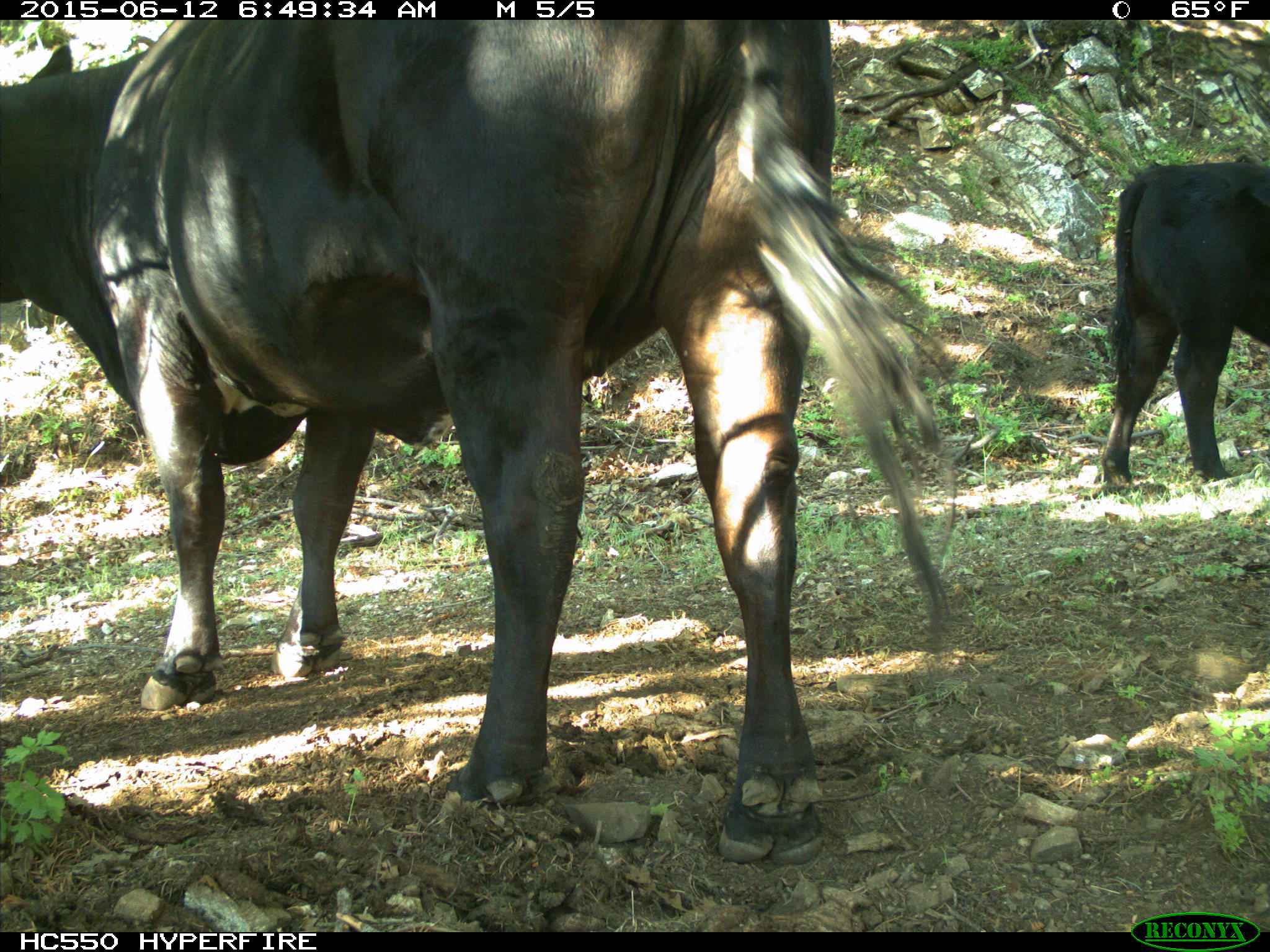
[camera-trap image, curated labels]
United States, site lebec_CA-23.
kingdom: Animalia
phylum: Chordata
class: Mammalia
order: Artiodactyla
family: Bovidae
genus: Bos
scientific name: Bos taurus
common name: domestic cow